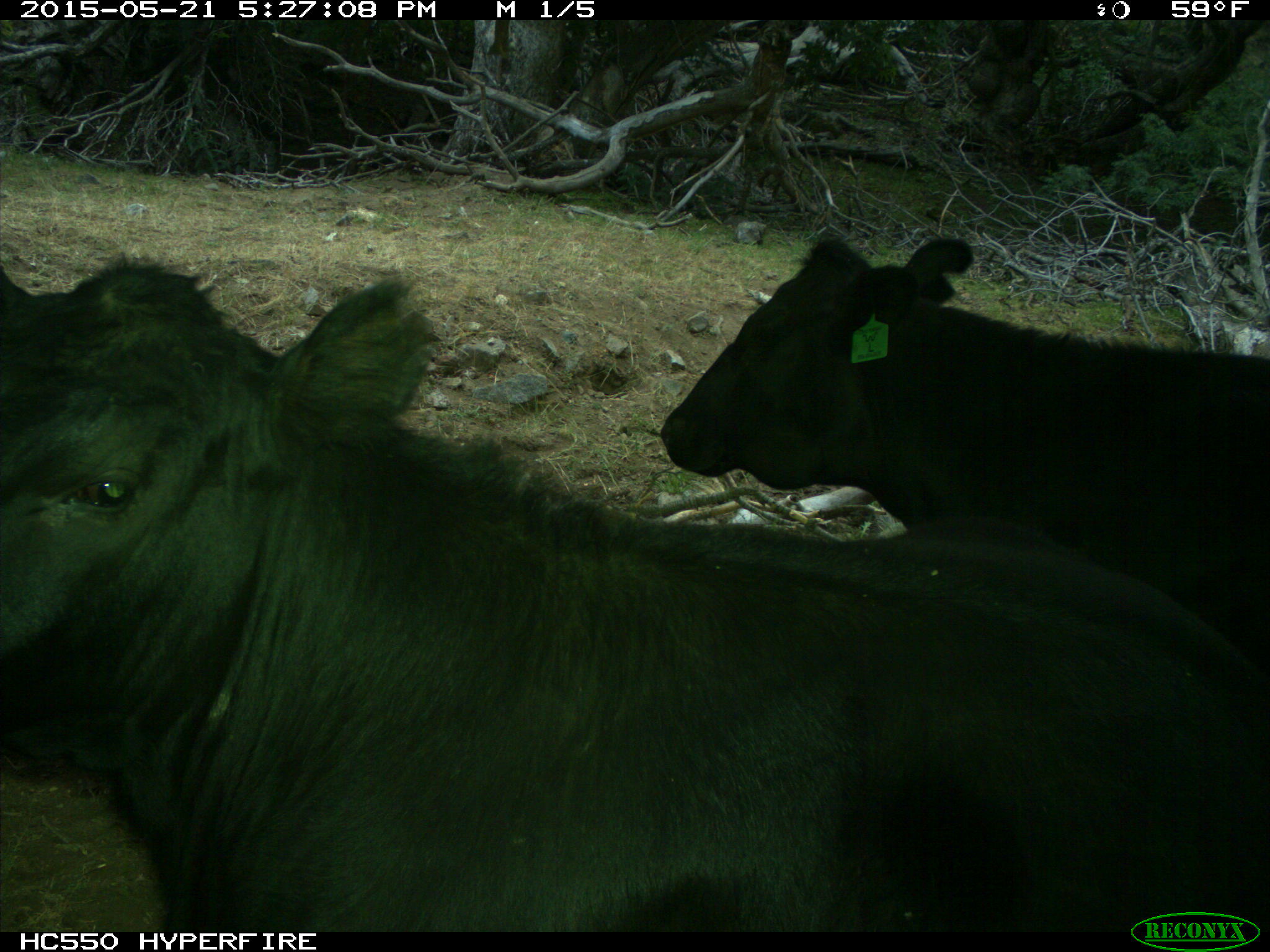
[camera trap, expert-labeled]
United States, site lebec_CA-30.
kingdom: Animalia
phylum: Chordata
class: Mammalia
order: Artiodactyla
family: Bovidae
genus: Bos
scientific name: Bos taurus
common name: domestic cow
Bos taurus (domestic cow).